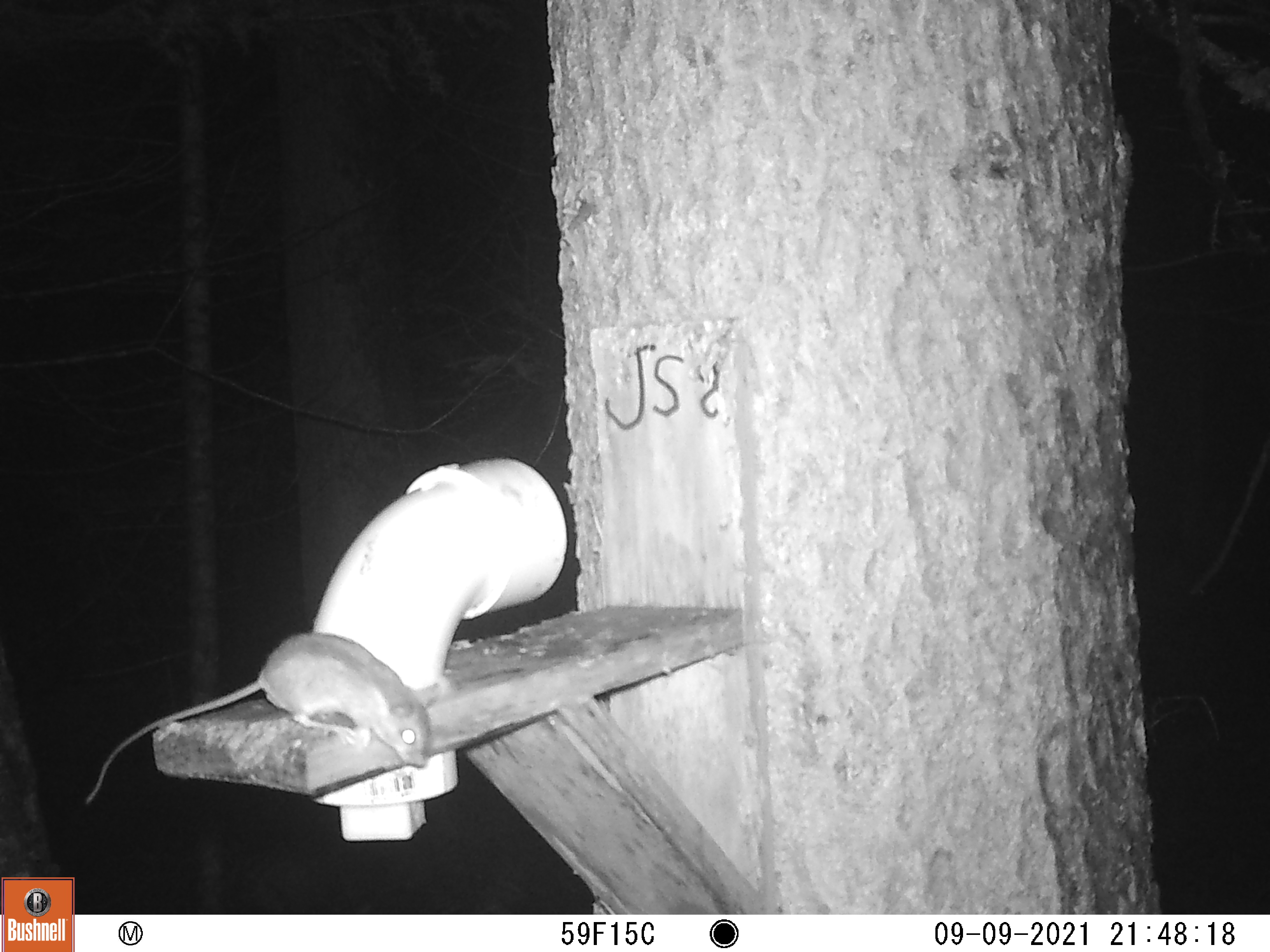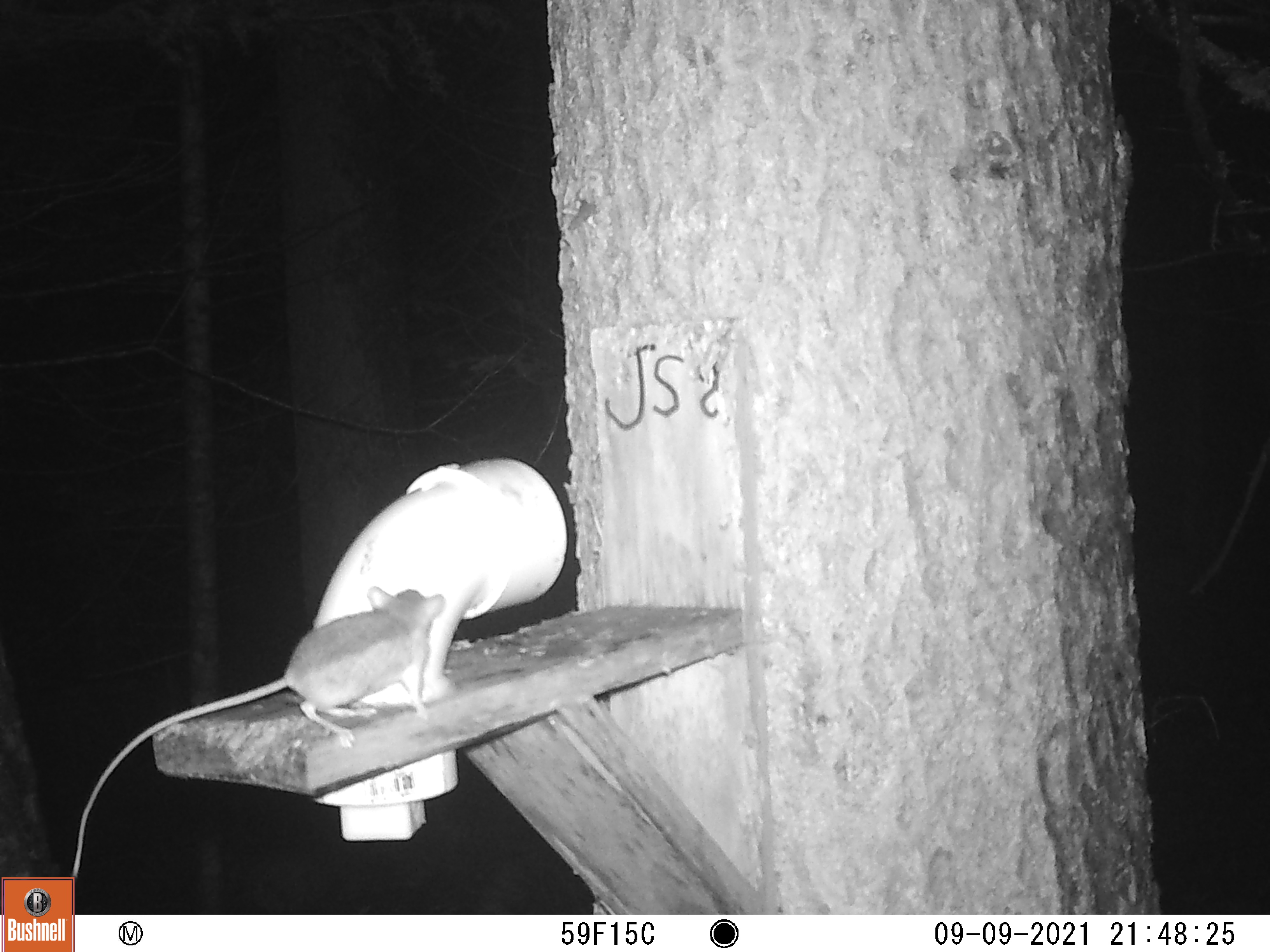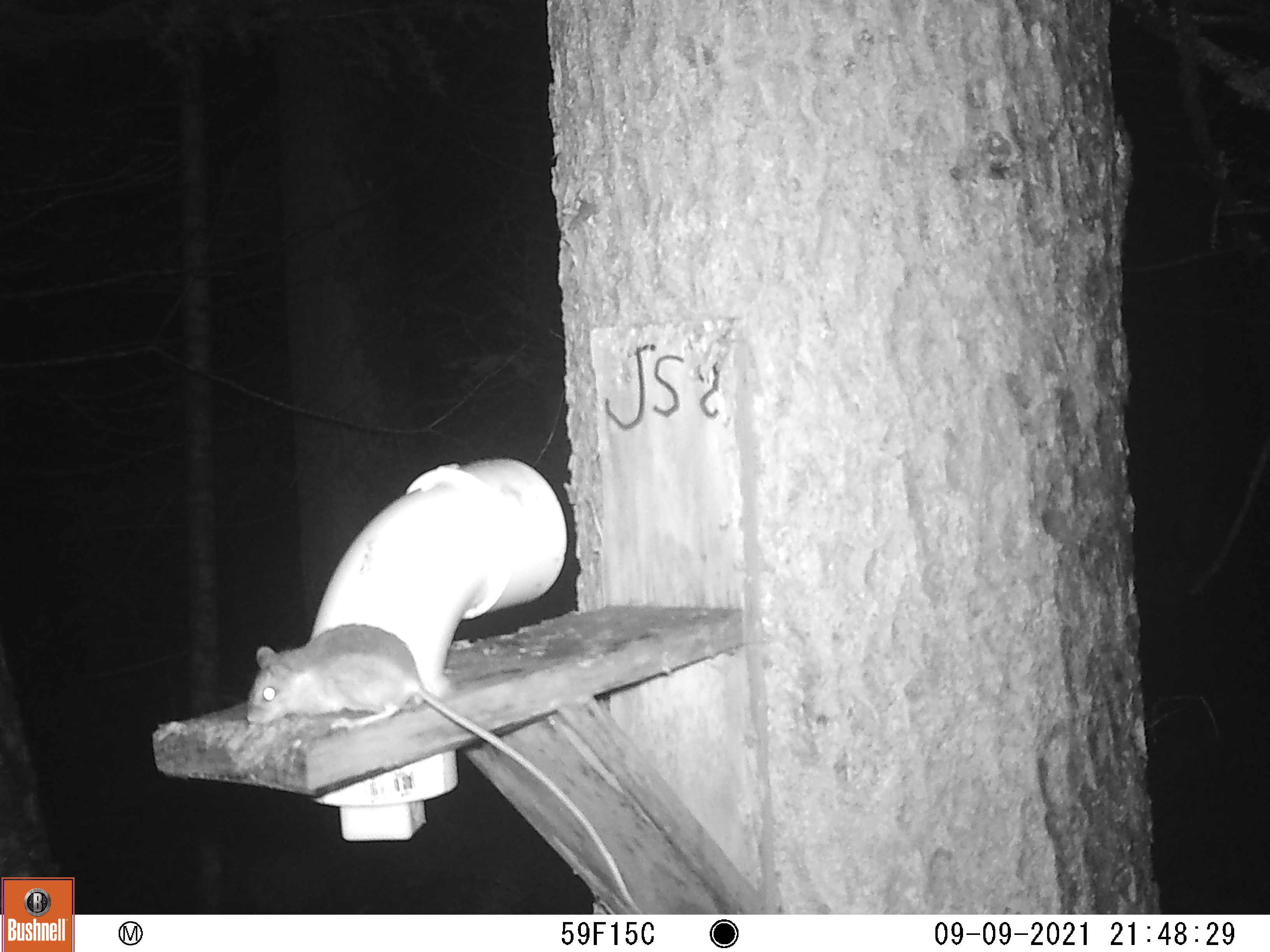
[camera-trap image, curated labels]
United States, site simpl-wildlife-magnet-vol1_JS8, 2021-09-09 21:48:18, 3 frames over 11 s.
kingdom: Animalia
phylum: Chordata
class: Mammalia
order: Rodentia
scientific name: Rodentia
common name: mouse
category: mouse sp.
Mouse sp. (mouse) (Rodentia).